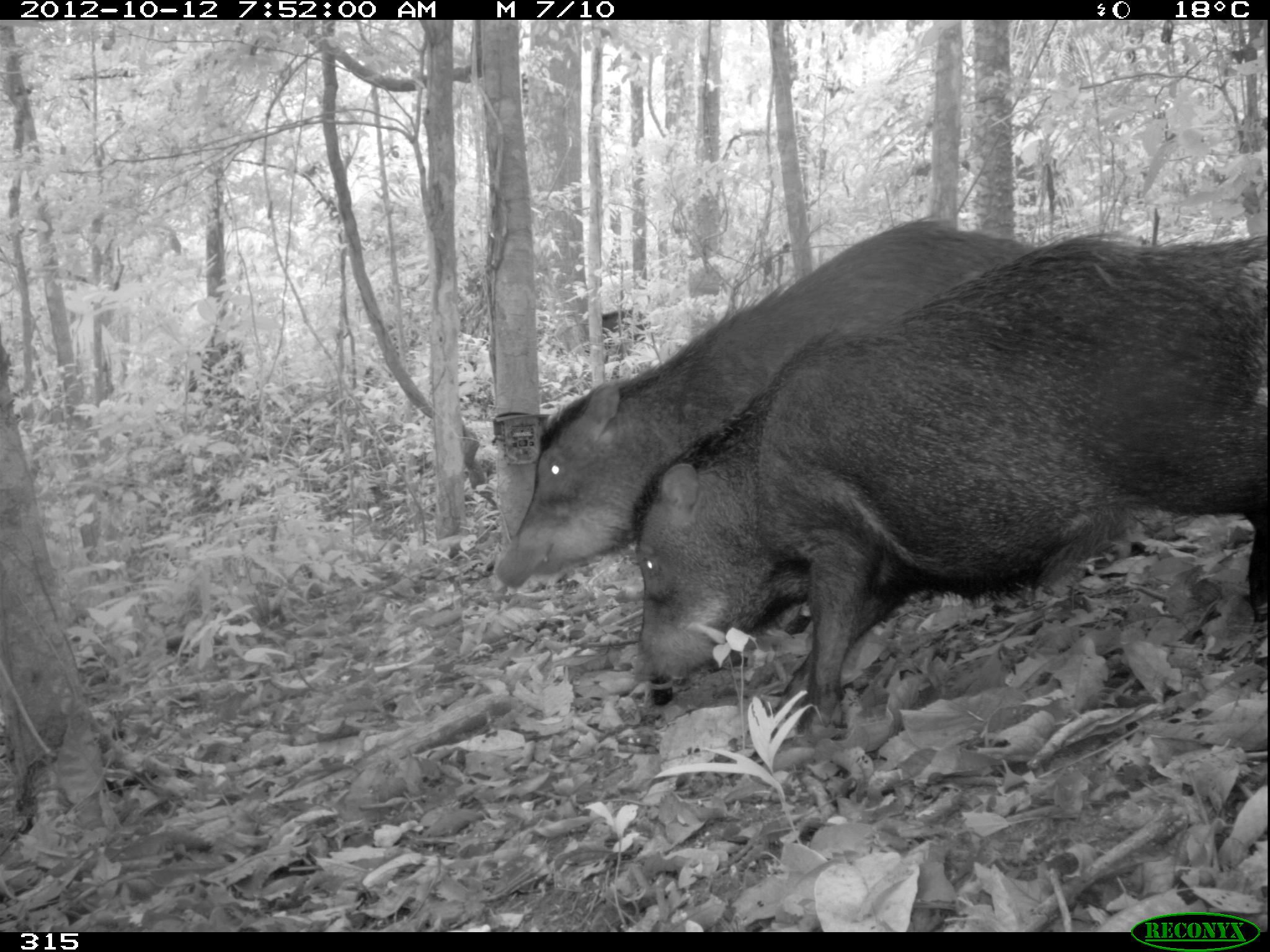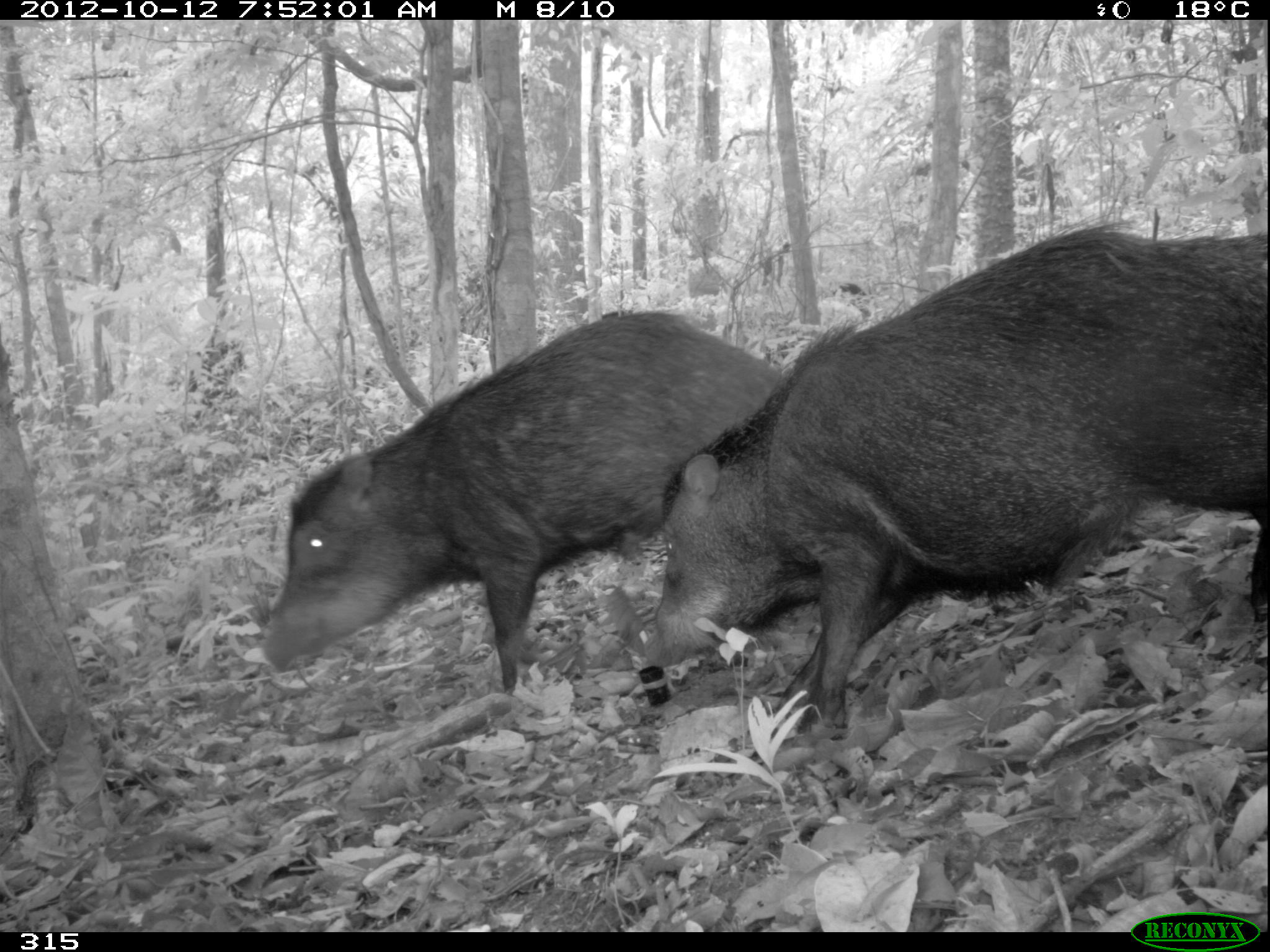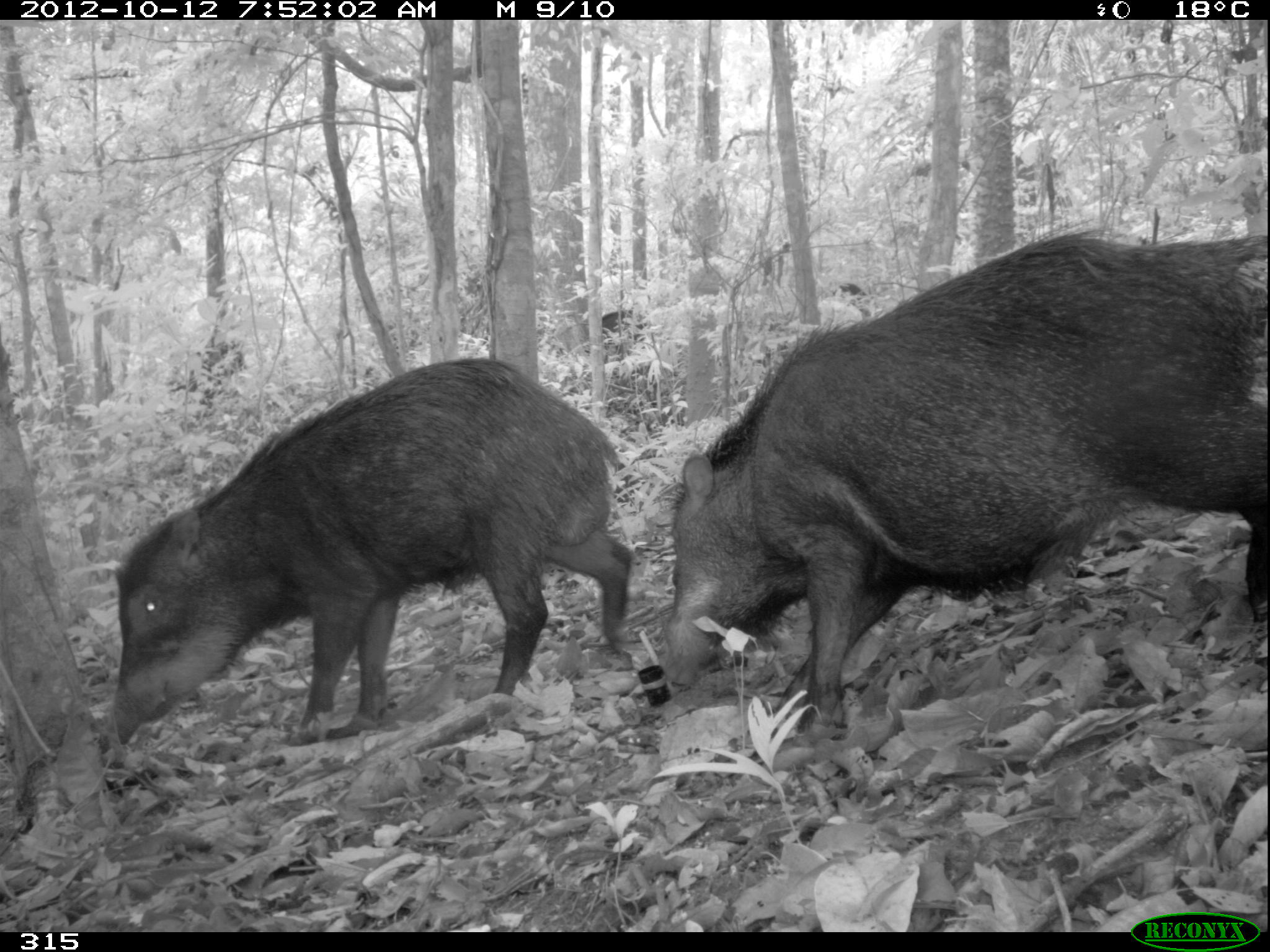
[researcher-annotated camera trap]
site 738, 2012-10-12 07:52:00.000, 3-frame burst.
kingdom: Animalia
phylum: Chordata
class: Mammalia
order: Artiodactyla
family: Tayassuidae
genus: Tayassu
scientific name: Tayassu pecari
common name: white-lipped peccary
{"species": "Tayassu pecari (white-lipped peccary)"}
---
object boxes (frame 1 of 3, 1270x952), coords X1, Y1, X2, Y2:
tayassu pecari: 630, 226, 1266, 741; 494, 216, 1061, 585; 545, 304, 649, 366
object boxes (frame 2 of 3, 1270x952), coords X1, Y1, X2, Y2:
tayassu pecari: 641, 215, 1261, 732; 256, 305, 779, 690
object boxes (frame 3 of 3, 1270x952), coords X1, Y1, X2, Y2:
tayassu pecari: 655, 223, 1262, 738; 107, 355, 631, 734; 551, 305, 653, 366